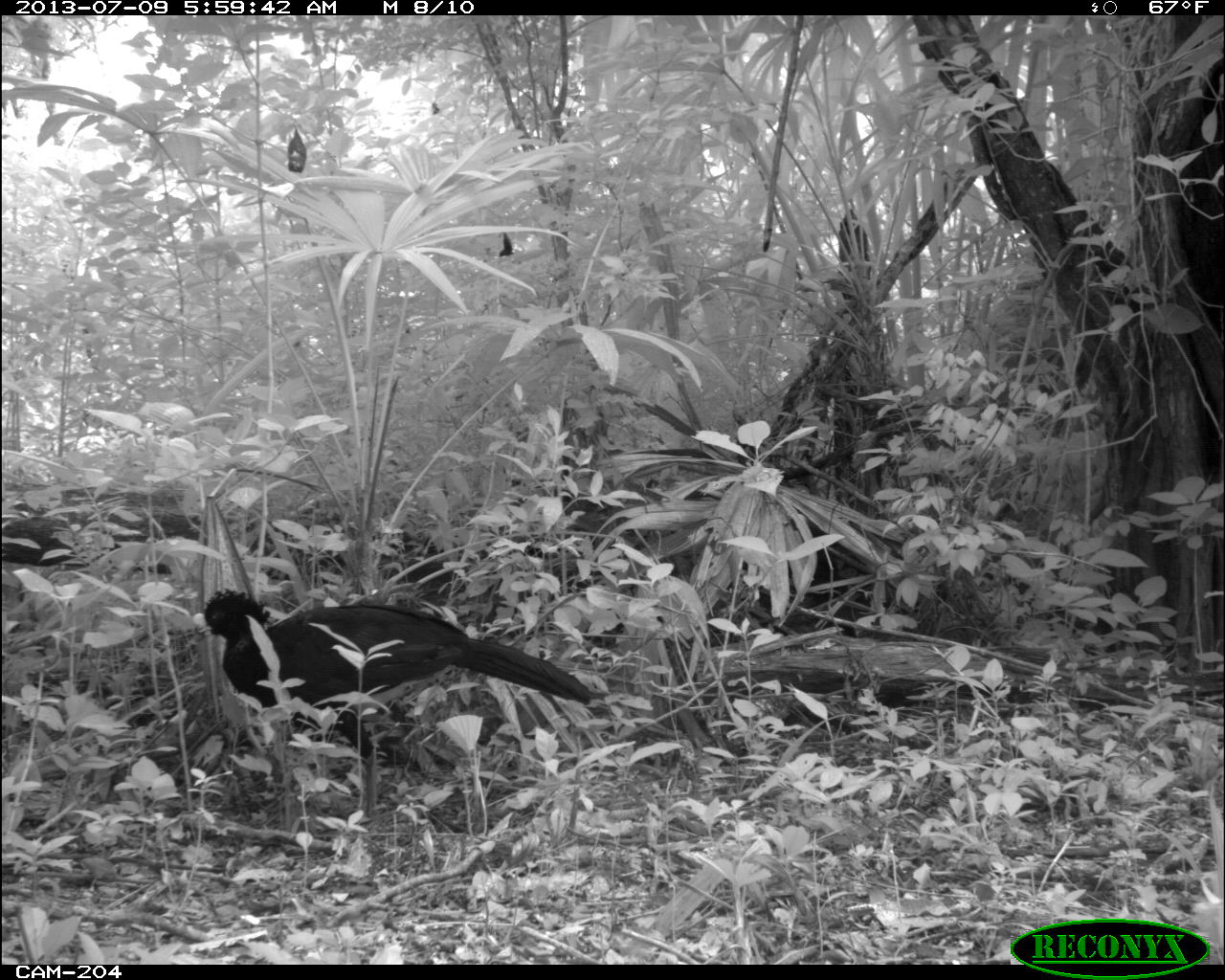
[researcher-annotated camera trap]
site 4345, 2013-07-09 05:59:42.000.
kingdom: Animalia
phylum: Chordata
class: Aves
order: Galliformes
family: Cracidae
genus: Crax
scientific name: Crax rubra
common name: great curassow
Crax rubra (great curassow), count 1, sex male.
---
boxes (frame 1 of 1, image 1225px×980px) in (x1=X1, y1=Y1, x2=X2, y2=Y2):
crax rubra: (x1=190, y1=586, x2=593, y2=825)